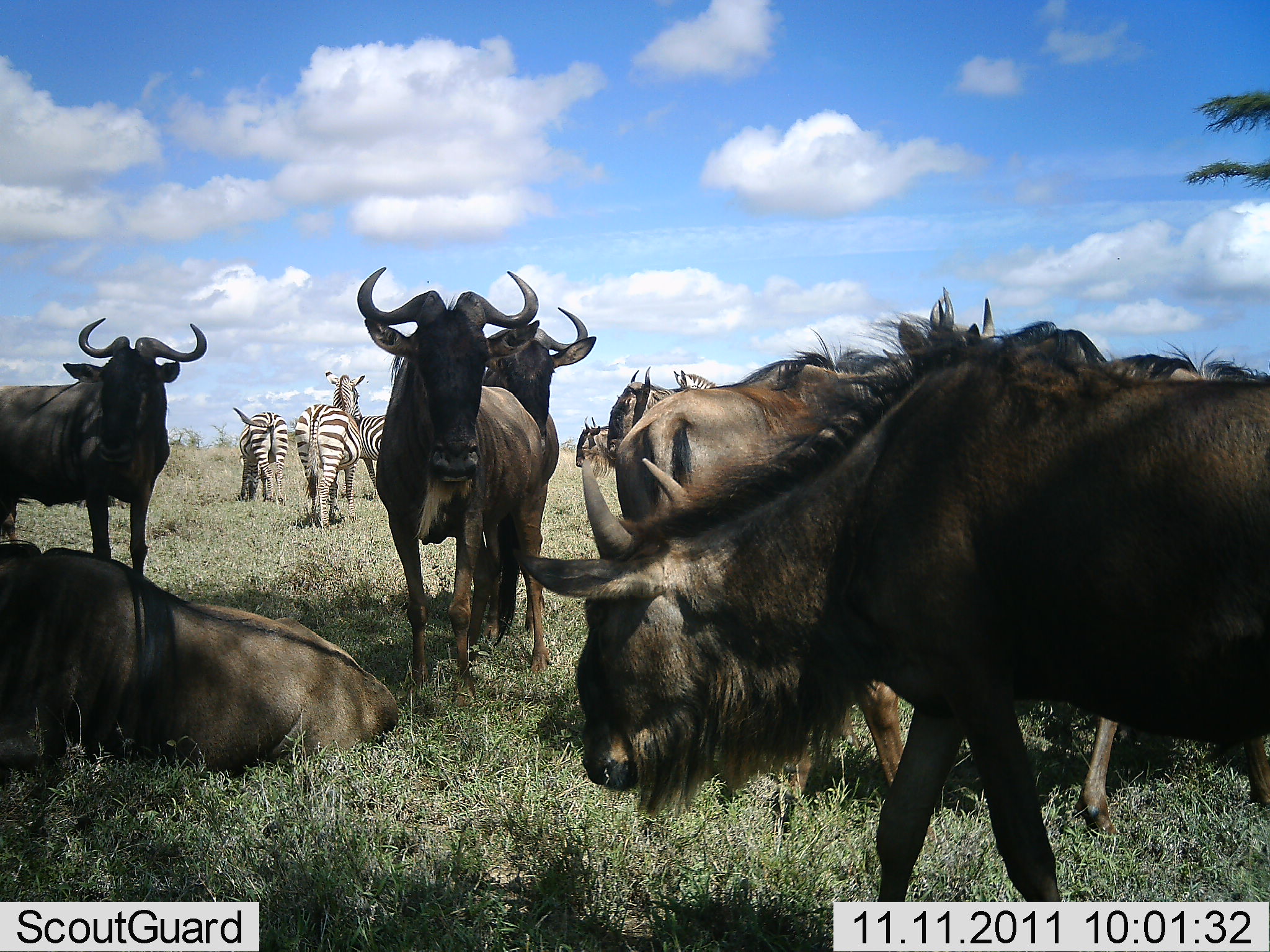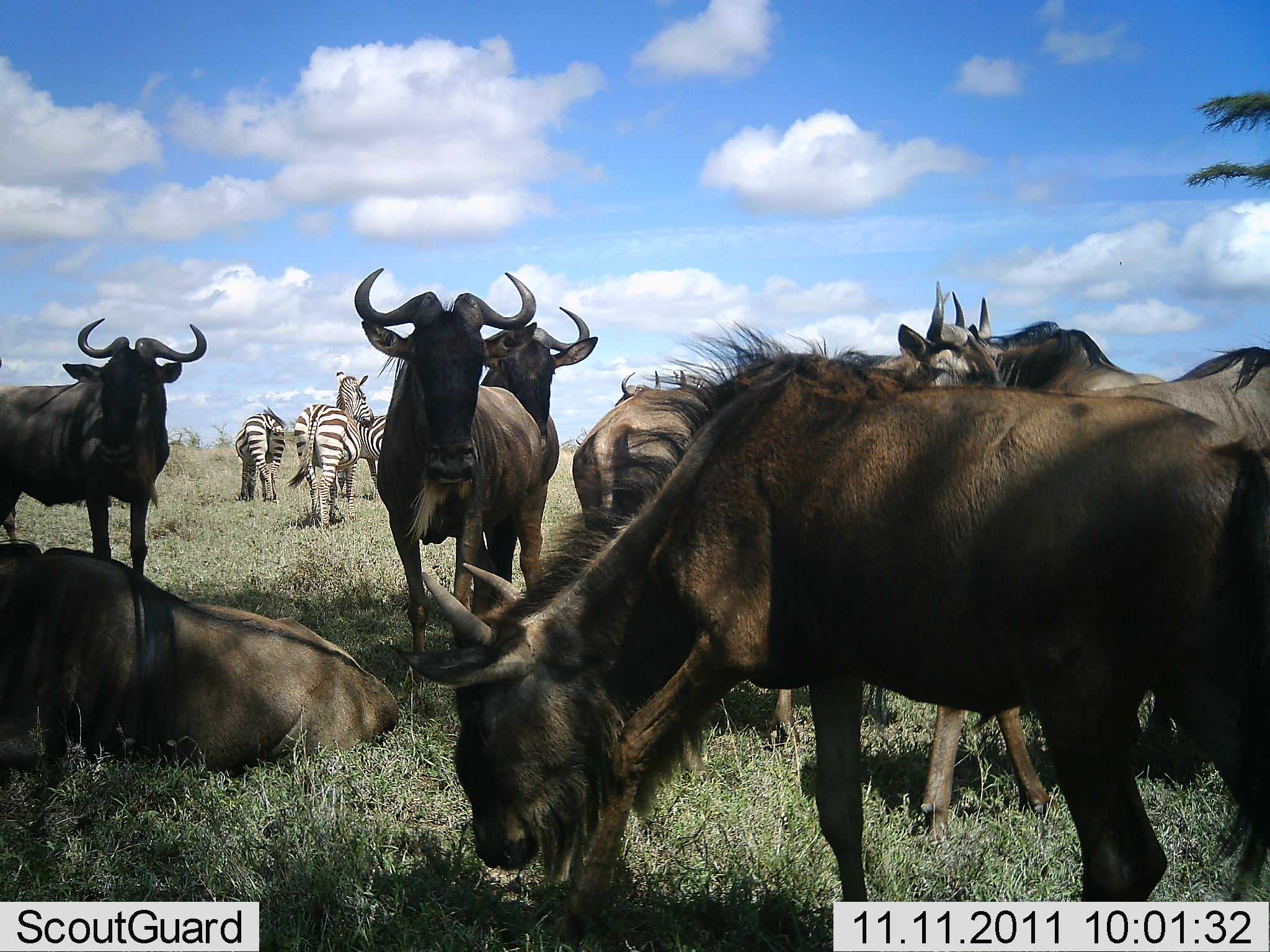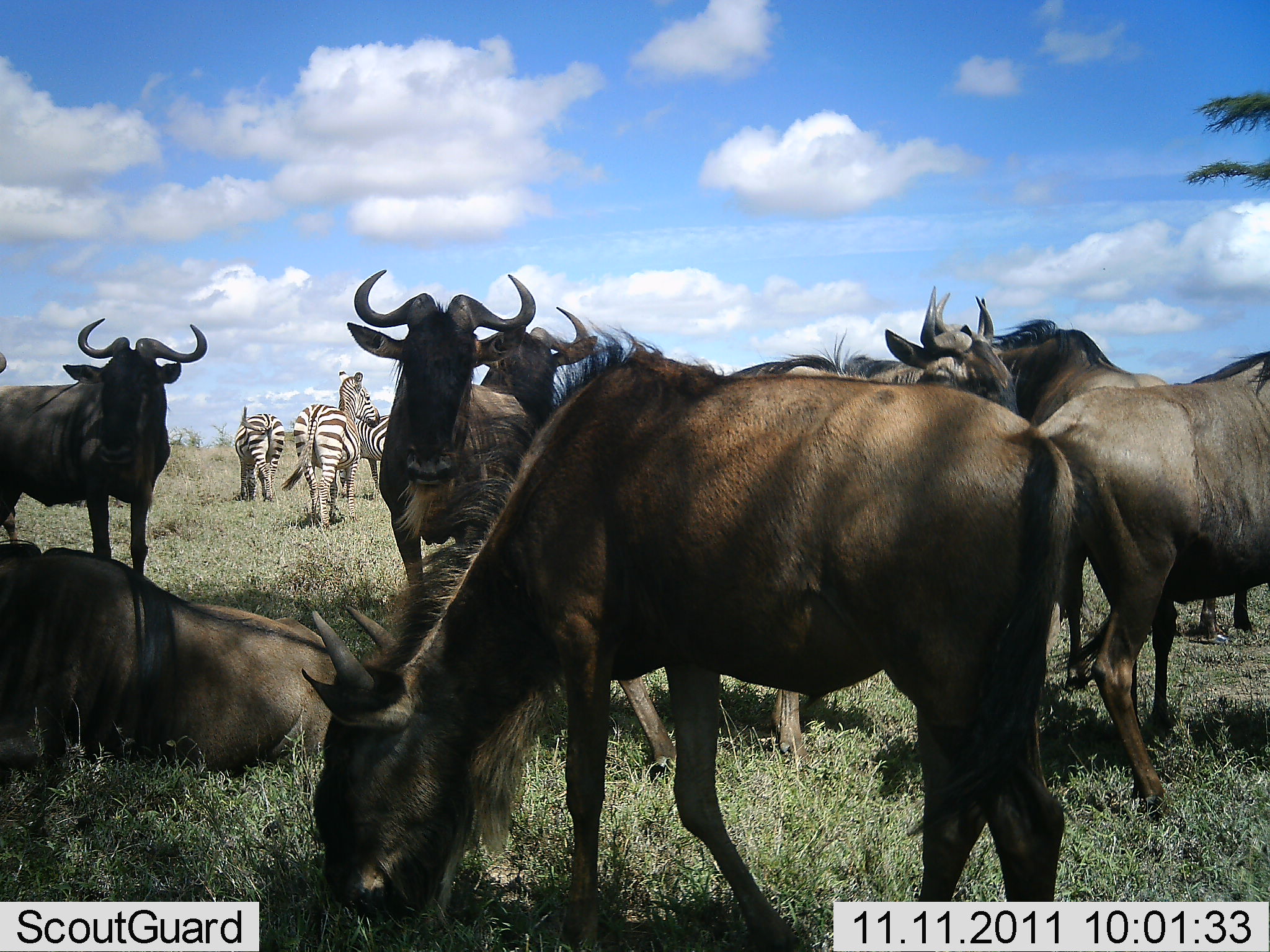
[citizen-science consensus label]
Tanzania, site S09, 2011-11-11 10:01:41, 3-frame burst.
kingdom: Animalia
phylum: Chordata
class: Mammalia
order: Artiodactyla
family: Bovidae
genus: Connochaetes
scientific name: Connochaetes taurinus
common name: blue wildebeest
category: wildebeest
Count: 9.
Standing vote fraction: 73%.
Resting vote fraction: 55%.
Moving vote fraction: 36%.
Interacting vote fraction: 0%.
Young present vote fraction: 0%.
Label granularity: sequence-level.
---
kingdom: Animalia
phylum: Chordata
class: Mammalia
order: Perissodactyla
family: Equidae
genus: Equus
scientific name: Equus quagga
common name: plains zebra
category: zebra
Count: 3.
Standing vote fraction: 80%.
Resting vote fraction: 10%.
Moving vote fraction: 0%.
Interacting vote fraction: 0%.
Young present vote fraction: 0%.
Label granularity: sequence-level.